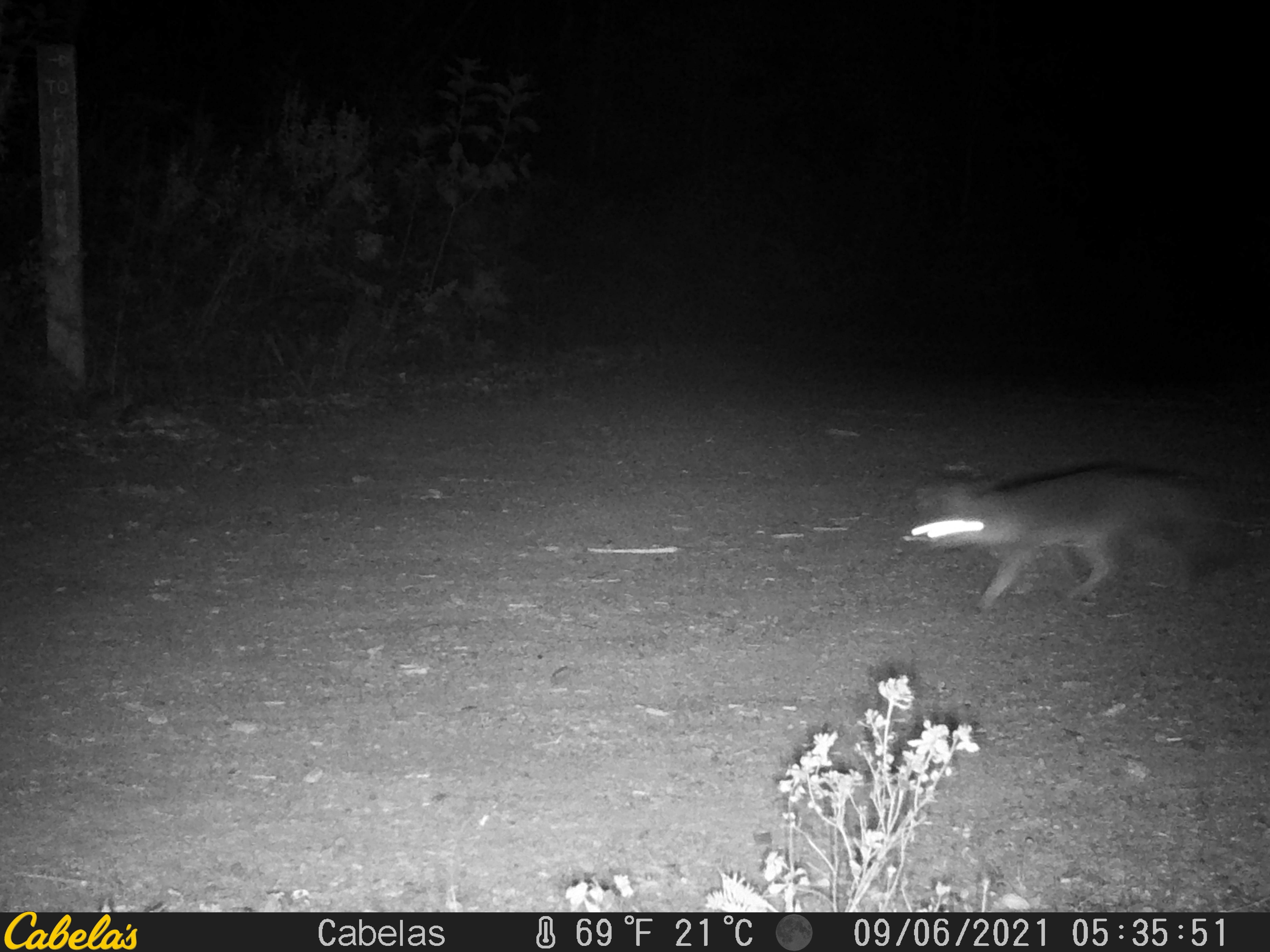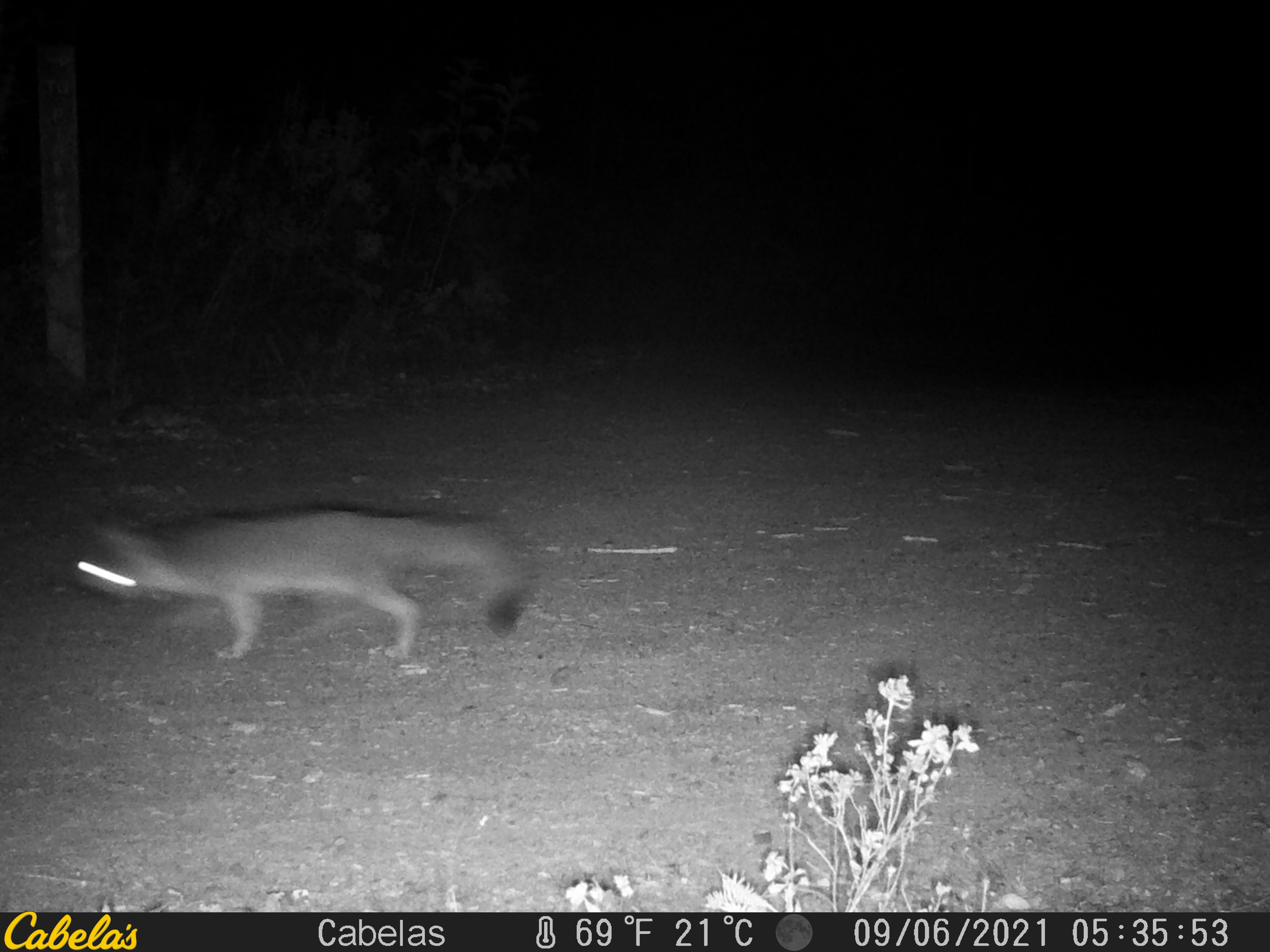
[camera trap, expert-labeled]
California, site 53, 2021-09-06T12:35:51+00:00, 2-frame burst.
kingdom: Animalia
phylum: Chordata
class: Mammalia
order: Carnivora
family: Canidae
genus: Urocyon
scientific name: Urocyon cinereoargenteus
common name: gray fox